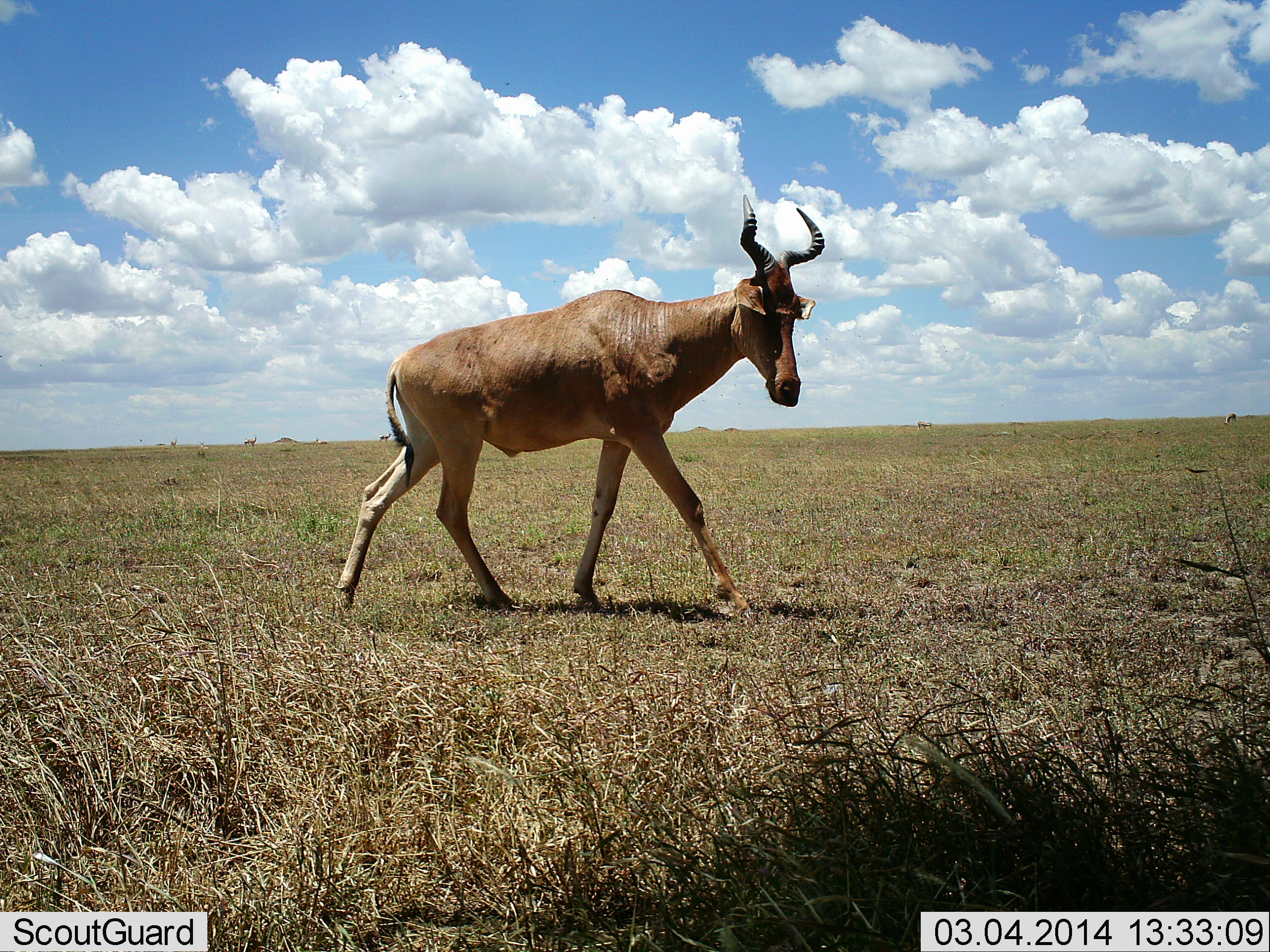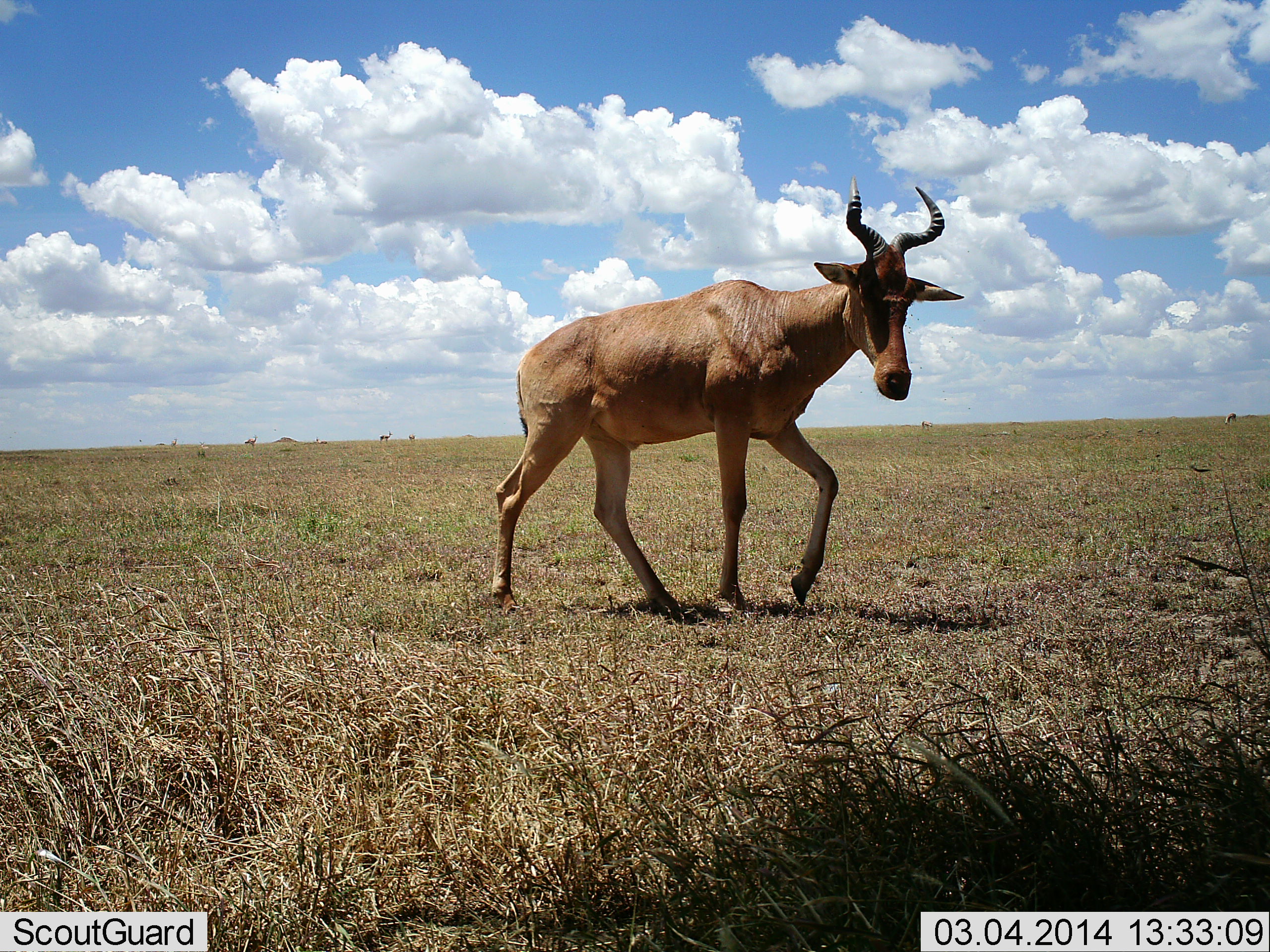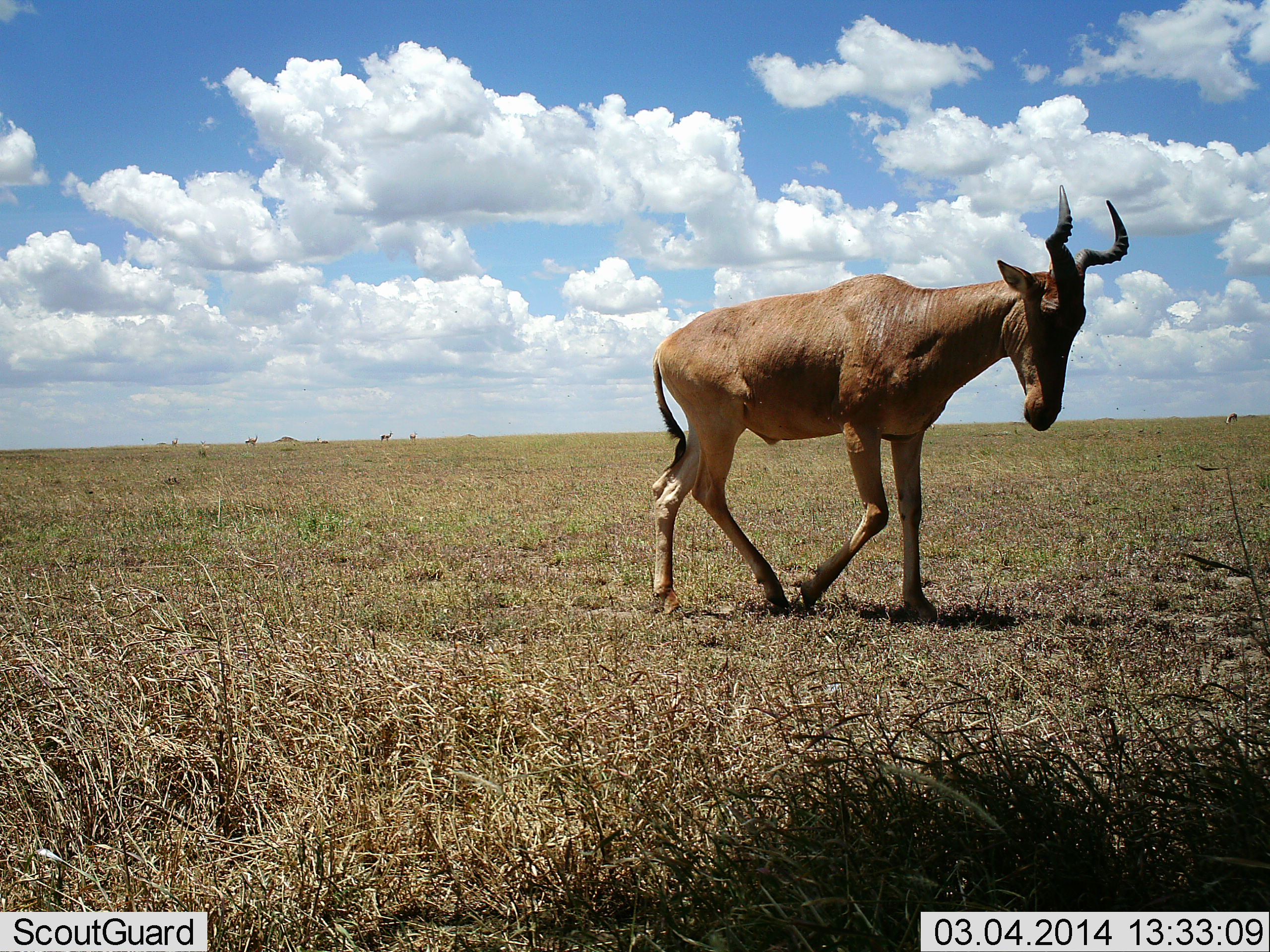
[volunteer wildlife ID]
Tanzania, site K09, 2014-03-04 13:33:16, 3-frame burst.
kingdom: Animalia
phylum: Chordata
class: Mammalia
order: Artiodactyla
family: Bovidae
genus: Alcelaphus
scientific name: Alcelaphus buselaphus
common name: hartebeest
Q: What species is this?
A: Hartebeest (Alcelaphus buselaphus).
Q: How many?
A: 1.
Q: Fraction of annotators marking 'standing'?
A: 17%.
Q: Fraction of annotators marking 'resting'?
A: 0%.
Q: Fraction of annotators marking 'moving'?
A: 100%.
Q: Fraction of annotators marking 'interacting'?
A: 0%.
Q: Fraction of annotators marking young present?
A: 0%.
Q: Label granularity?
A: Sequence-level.